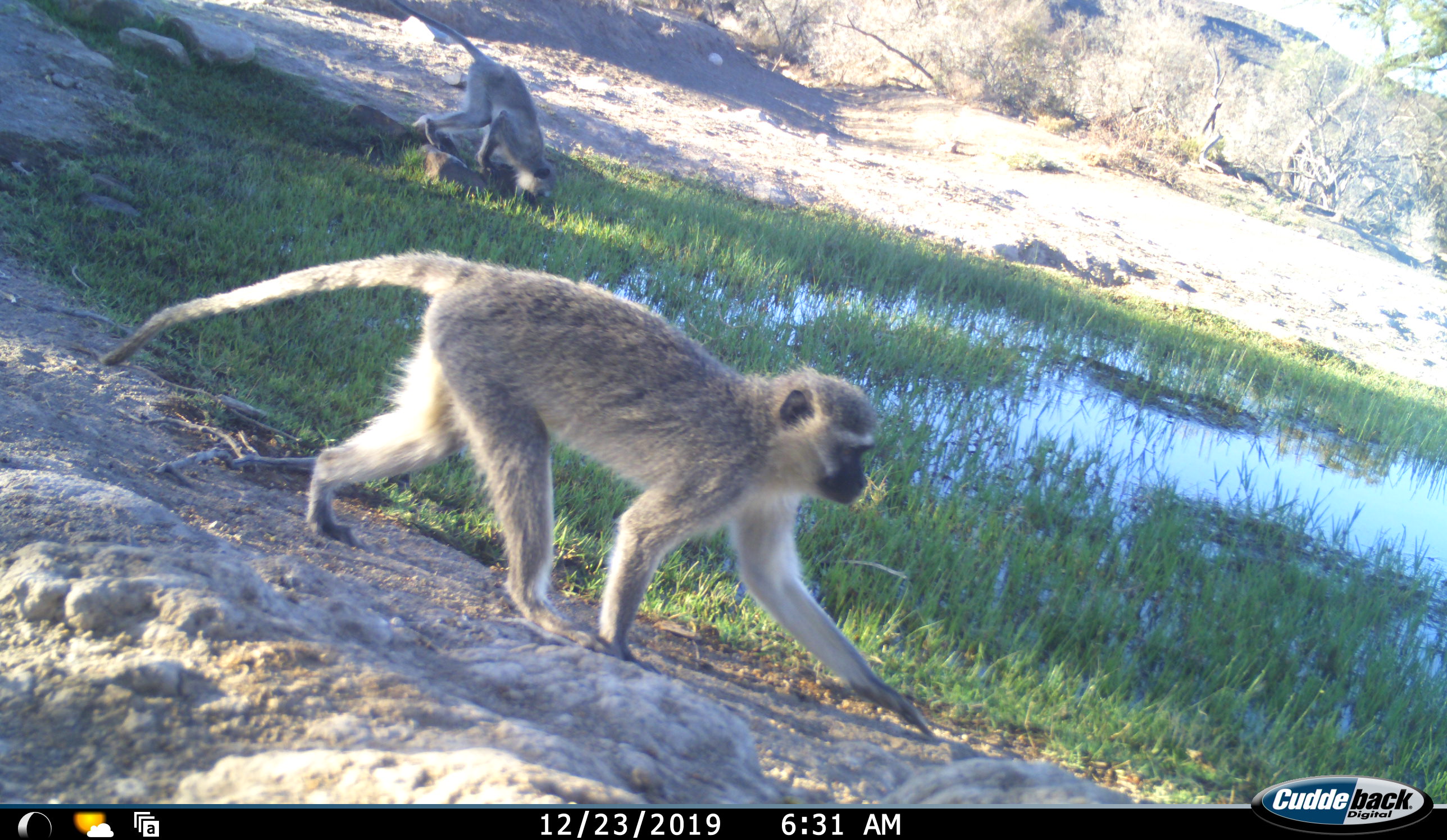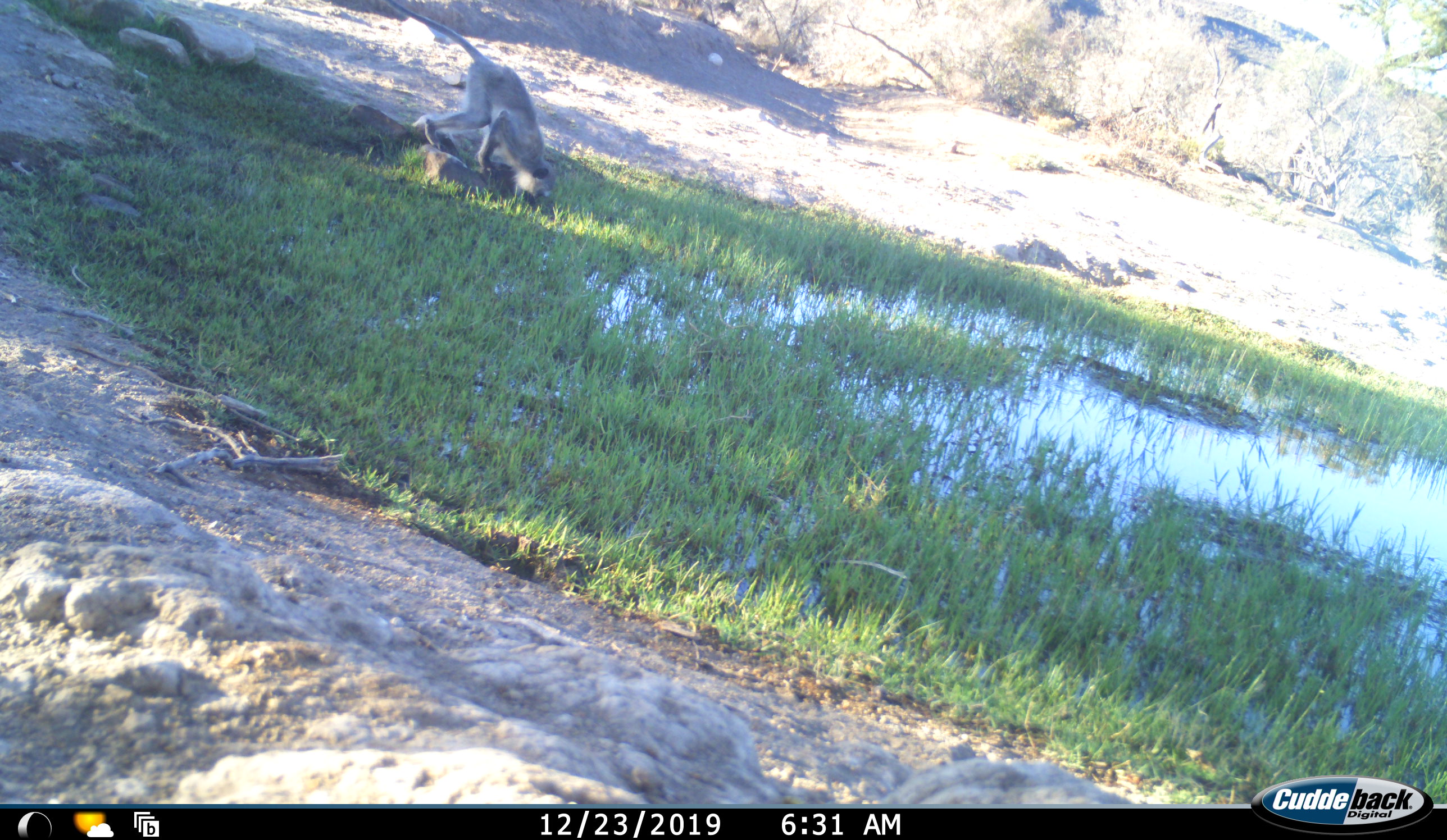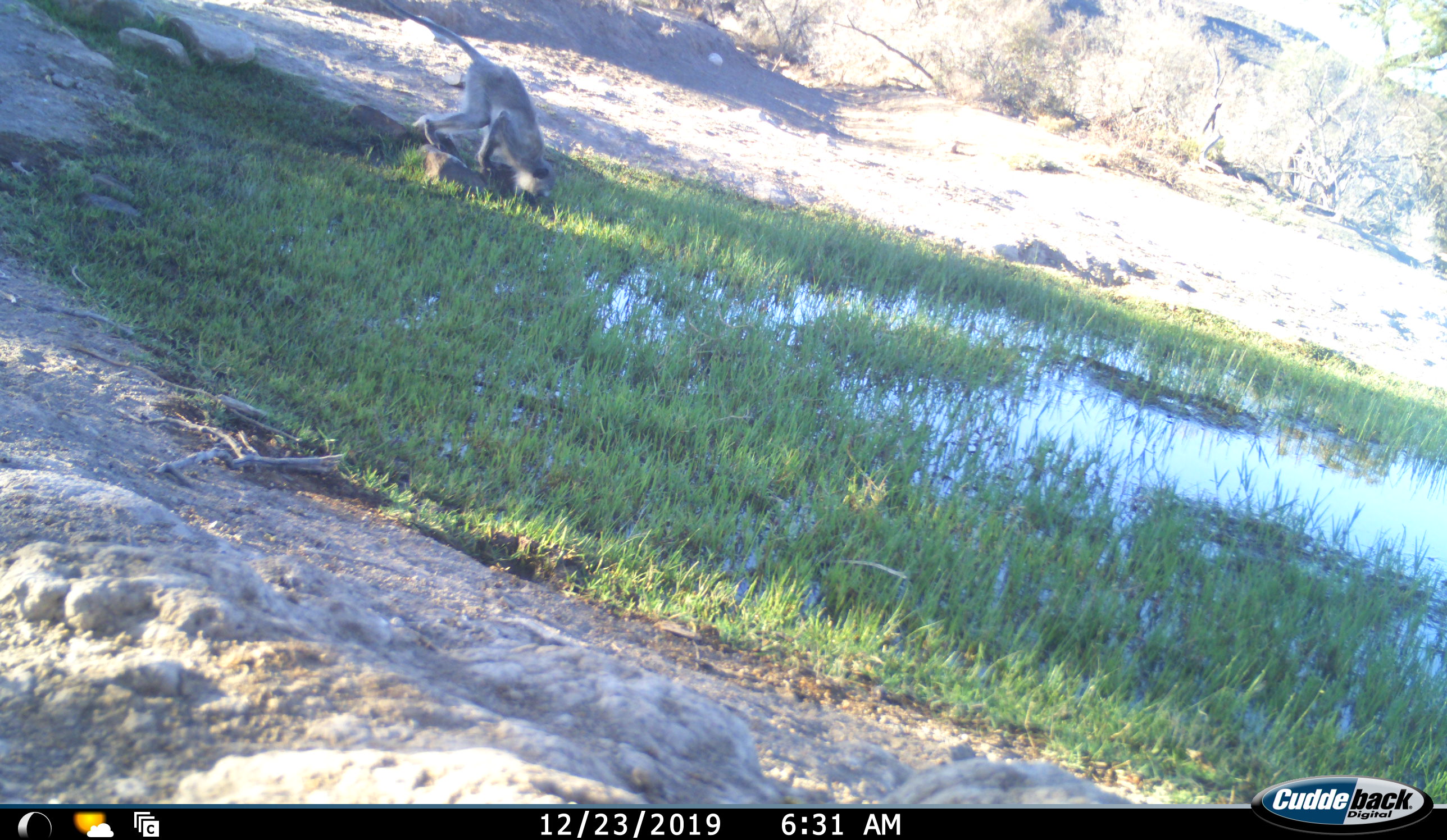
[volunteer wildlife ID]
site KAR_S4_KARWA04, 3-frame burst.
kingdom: Animalia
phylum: Chordata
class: Mammalia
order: Primates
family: Cercopithecidae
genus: Chlorocebus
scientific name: Chlorocebus pygerythrus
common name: vervet monkey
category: monkeyvervet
Monkeyvervet (vervet monkey) (Chlorocebus pygerythrus), count 2. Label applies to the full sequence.